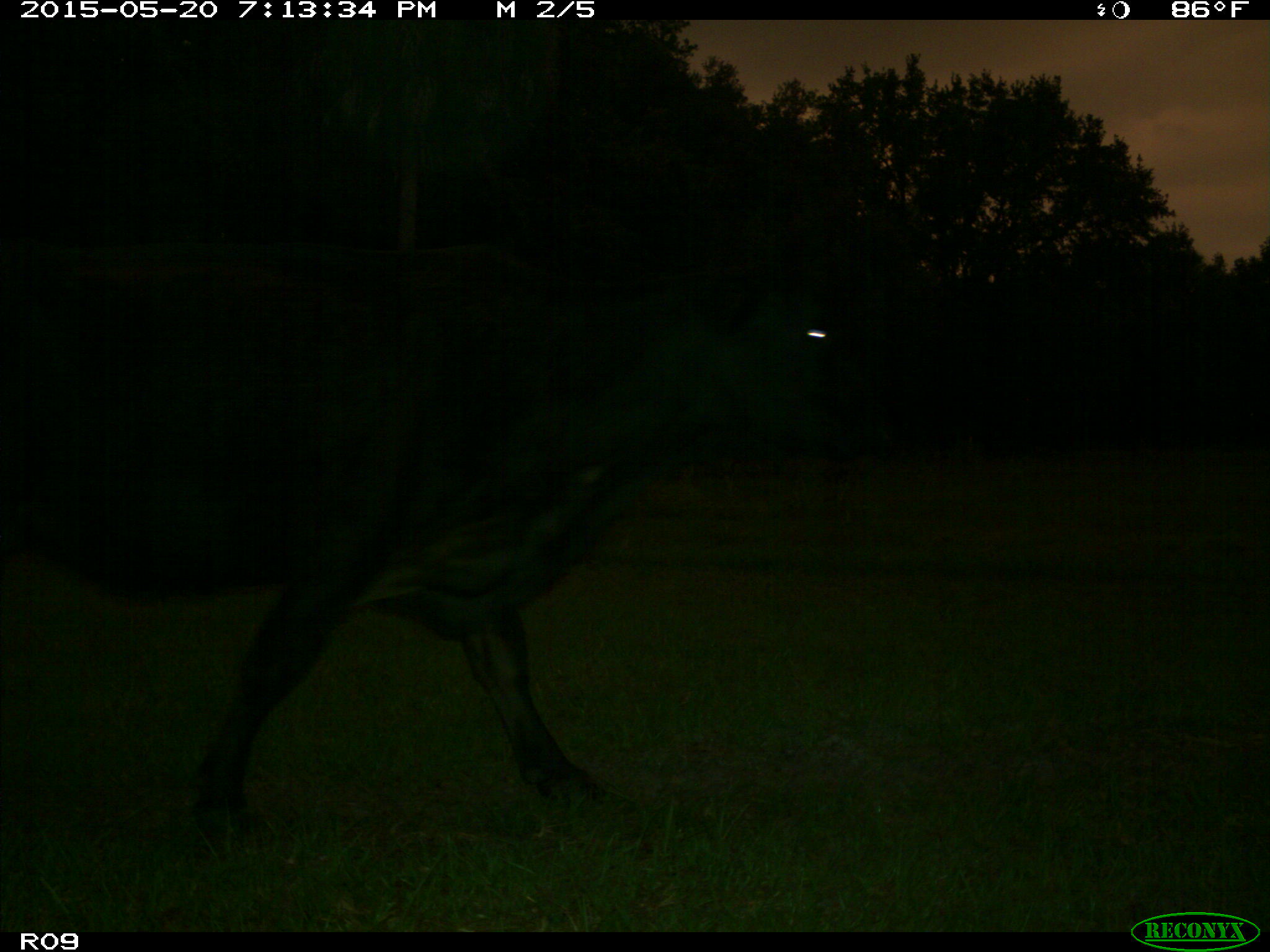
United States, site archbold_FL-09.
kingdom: Animalia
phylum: Chordata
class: Mammalia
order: Artiodactyla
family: Bovidae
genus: Bos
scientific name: Bos taurus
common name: domestic cow